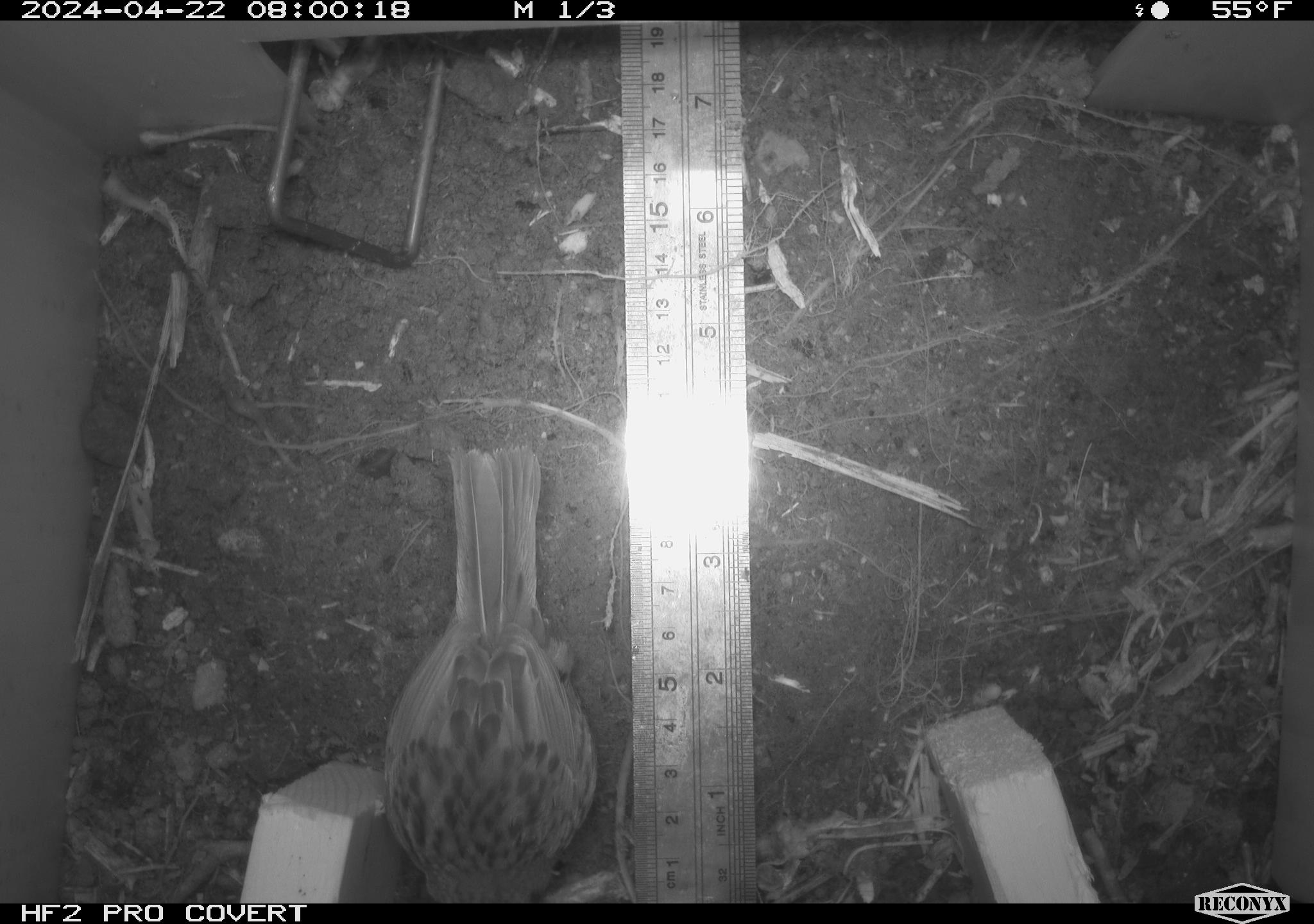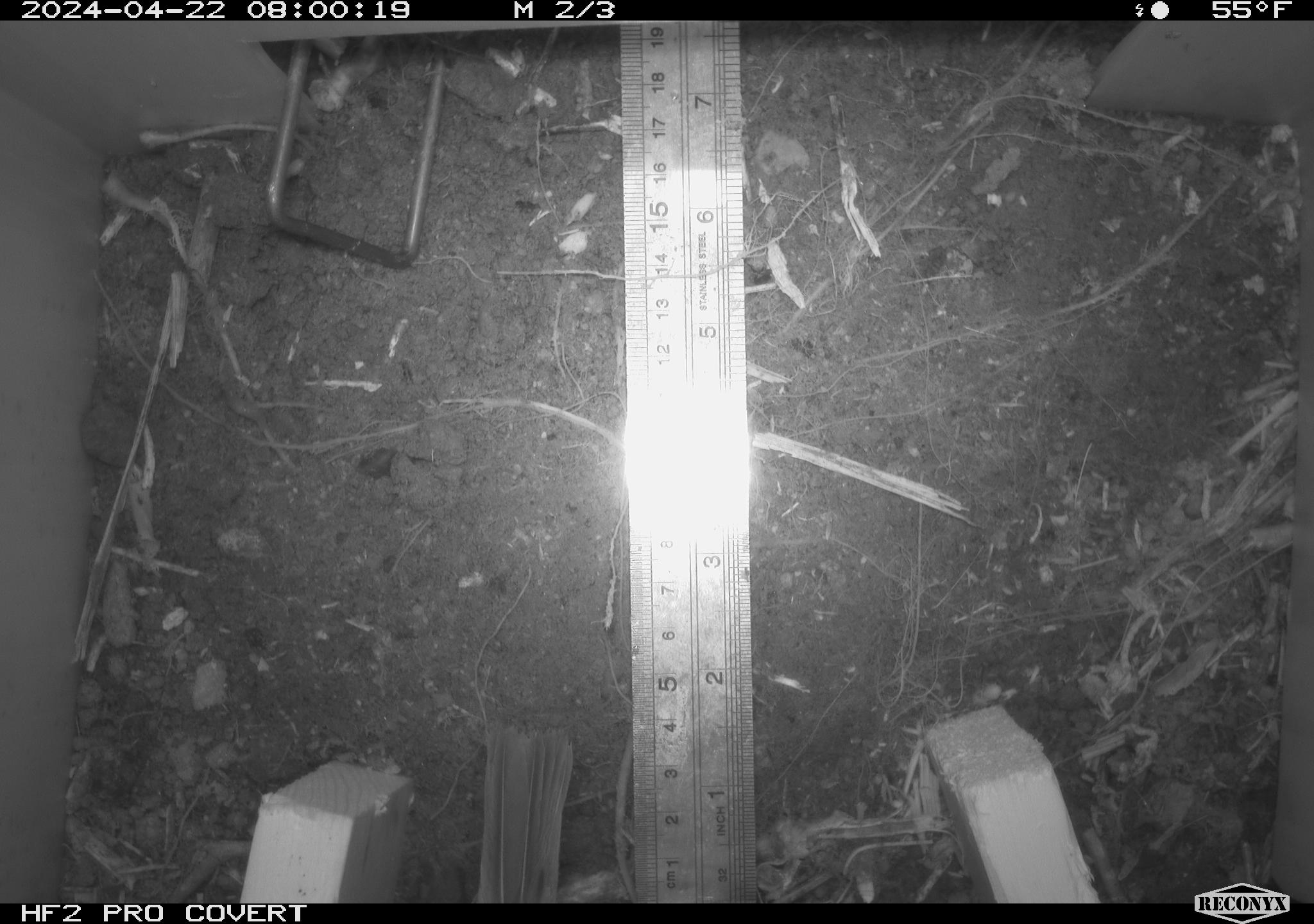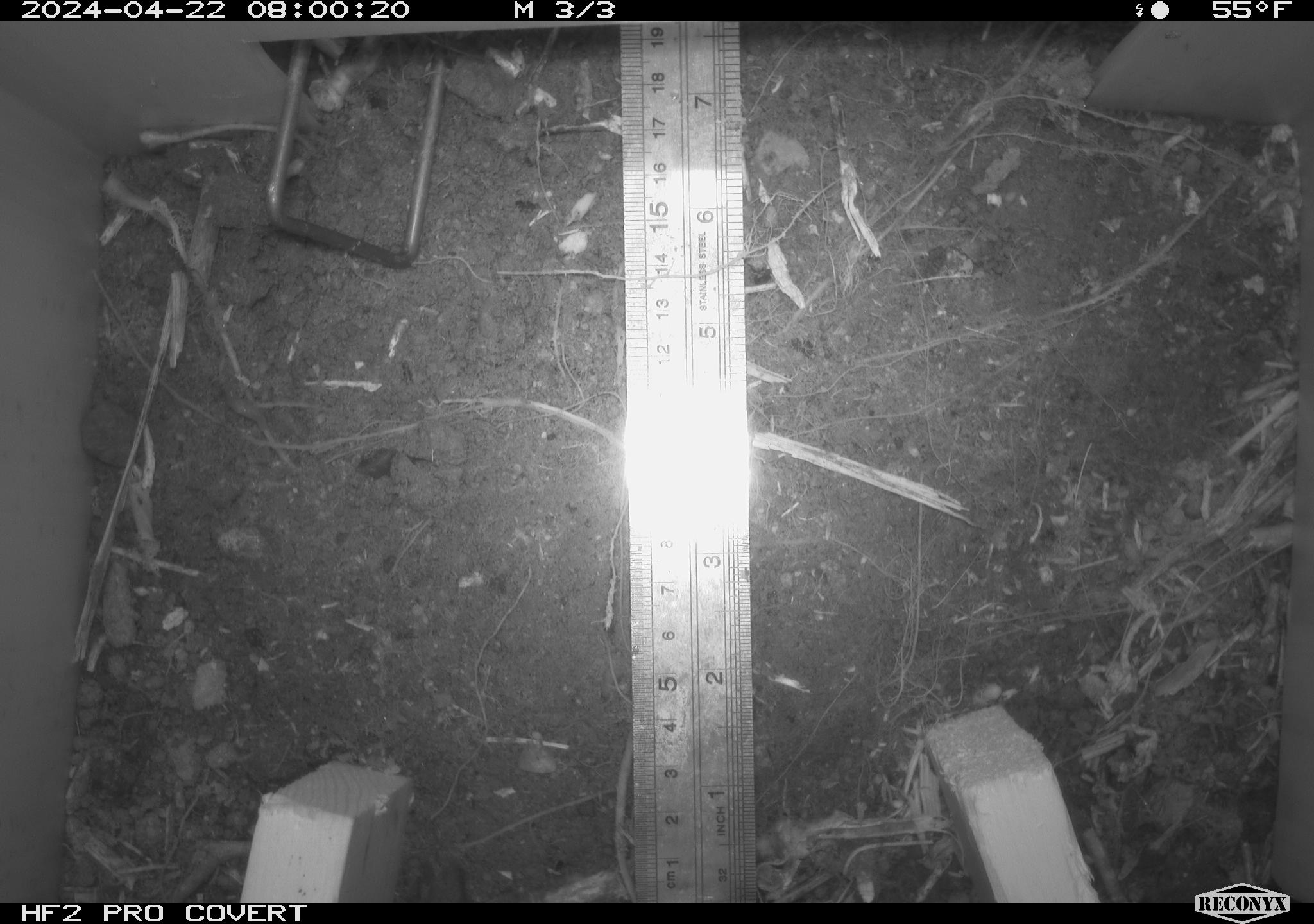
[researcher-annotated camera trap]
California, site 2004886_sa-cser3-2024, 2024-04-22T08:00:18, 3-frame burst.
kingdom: Animalia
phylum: Chordata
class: Aves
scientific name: Aves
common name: bird